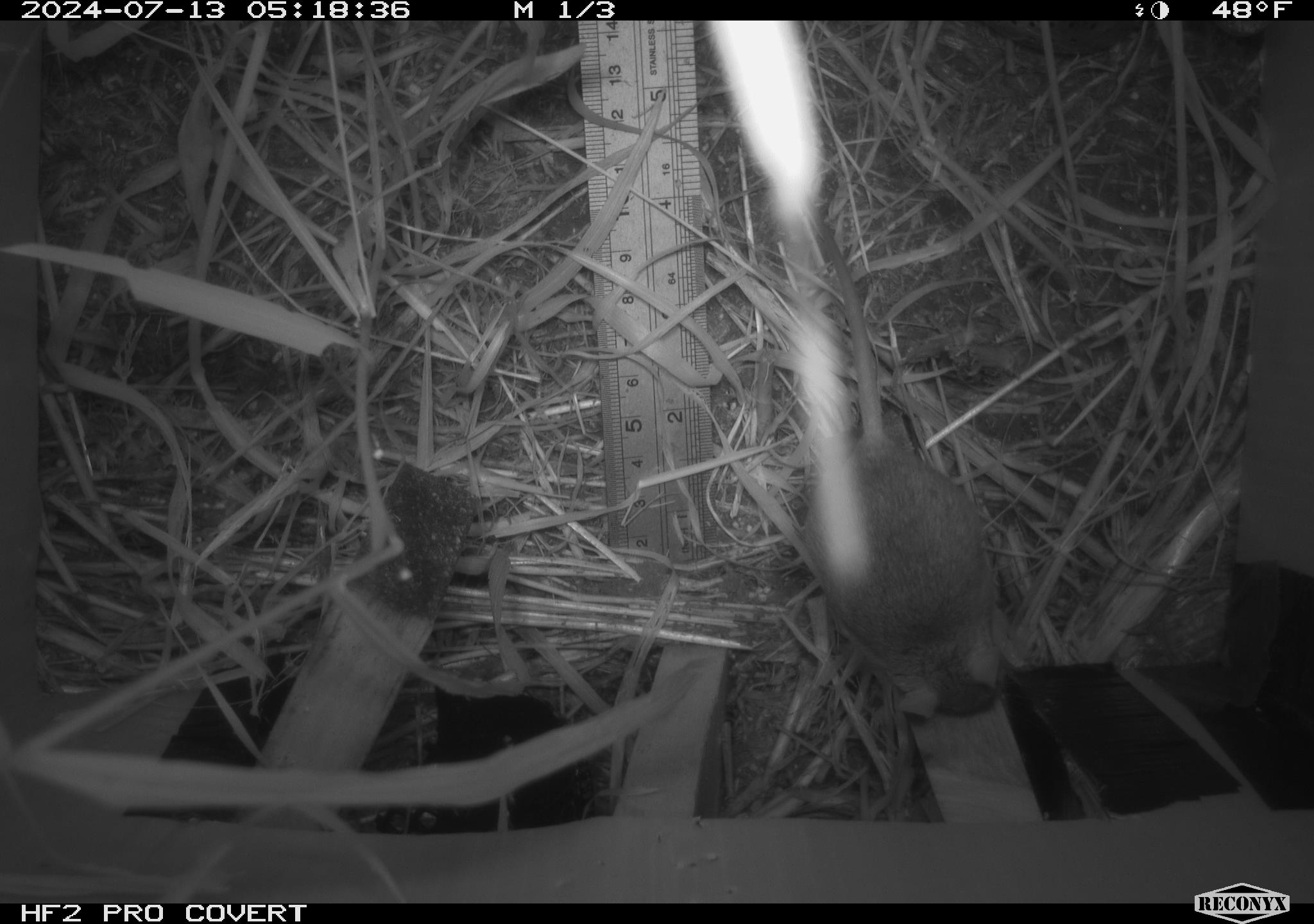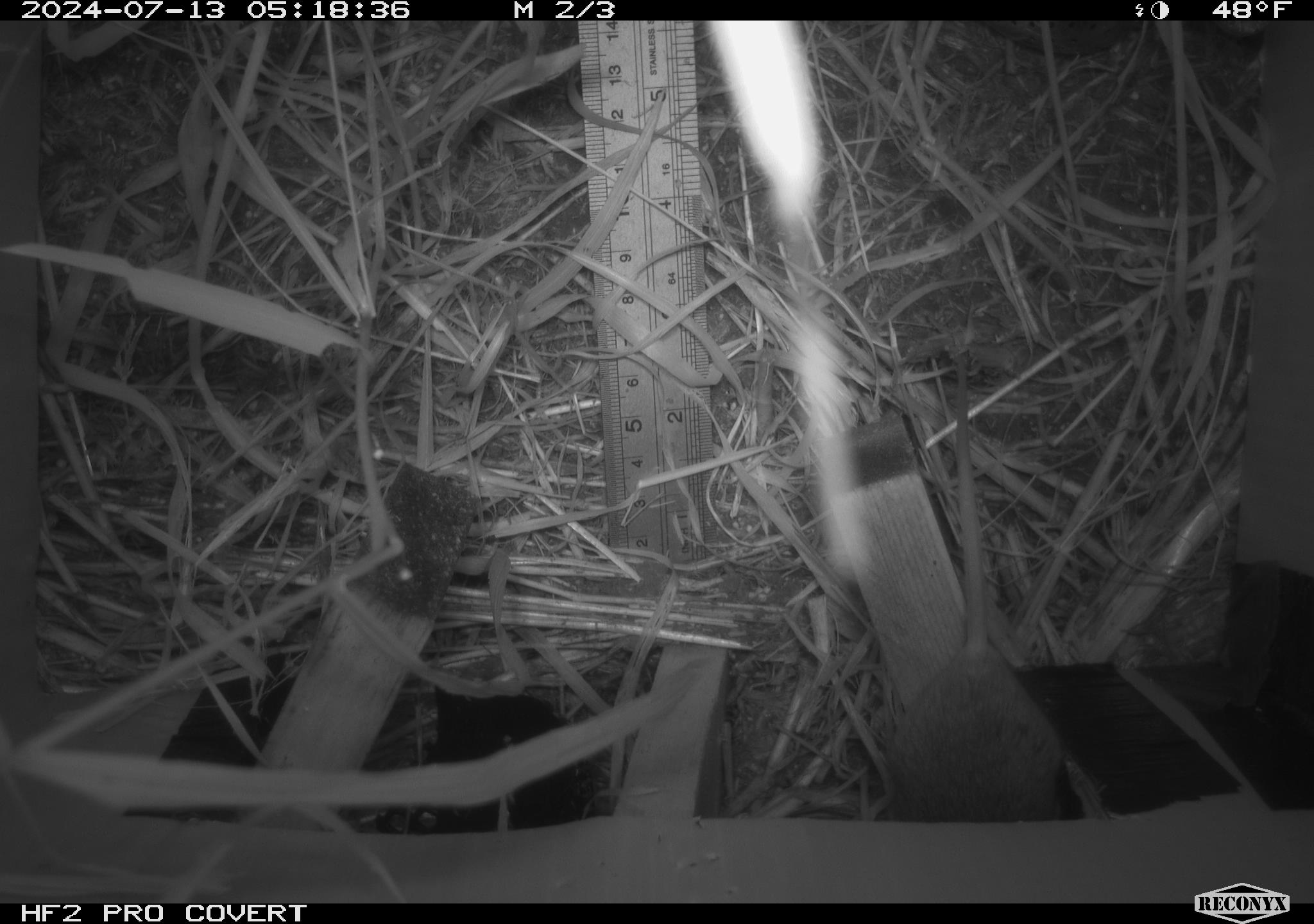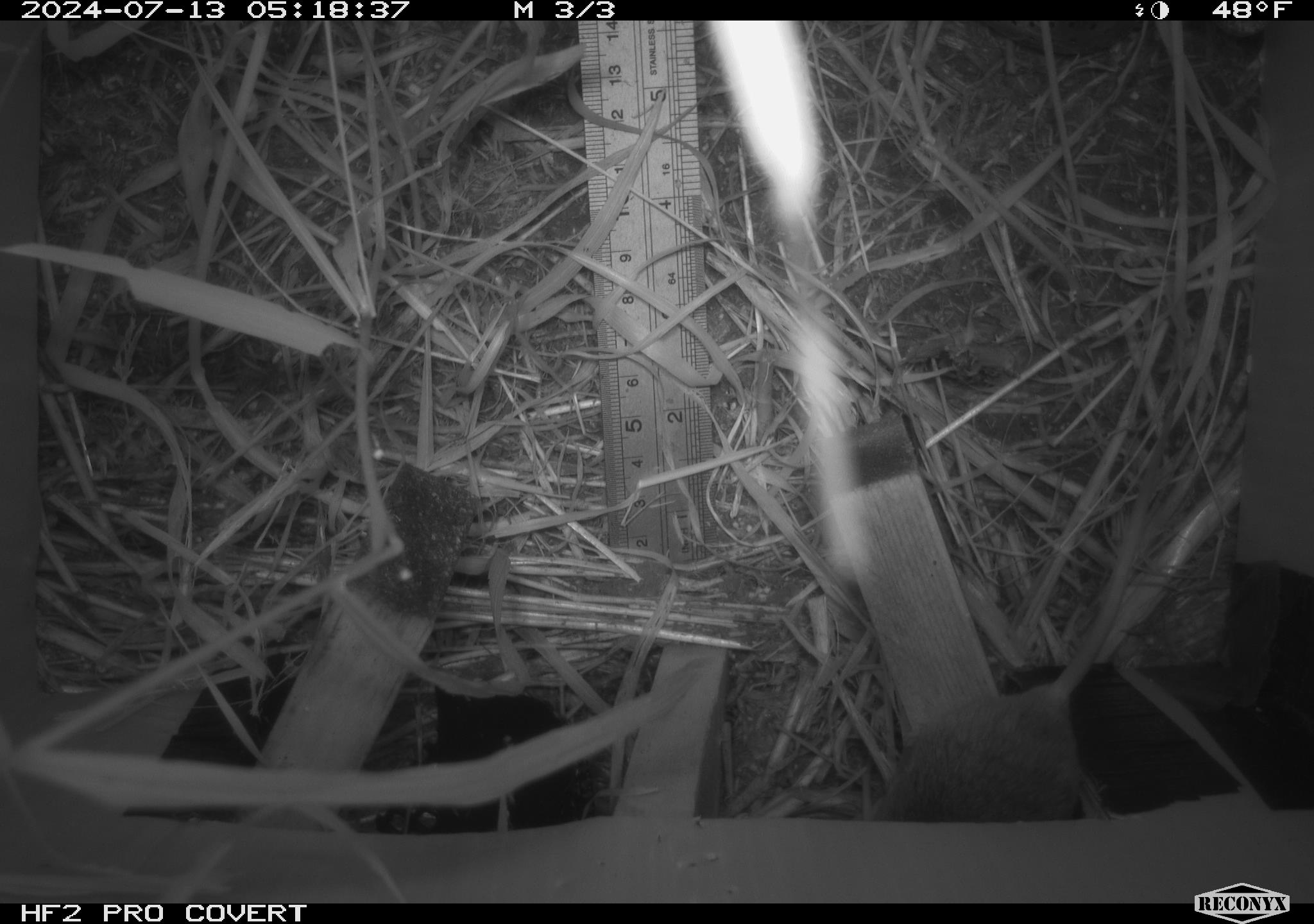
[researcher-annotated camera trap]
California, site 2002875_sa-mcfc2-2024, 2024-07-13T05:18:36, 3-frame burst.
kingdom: Animalia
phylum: Chordata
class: Mammalia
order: Rodentia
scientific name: Rodentia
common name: rodent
Rodent (Rodentia).